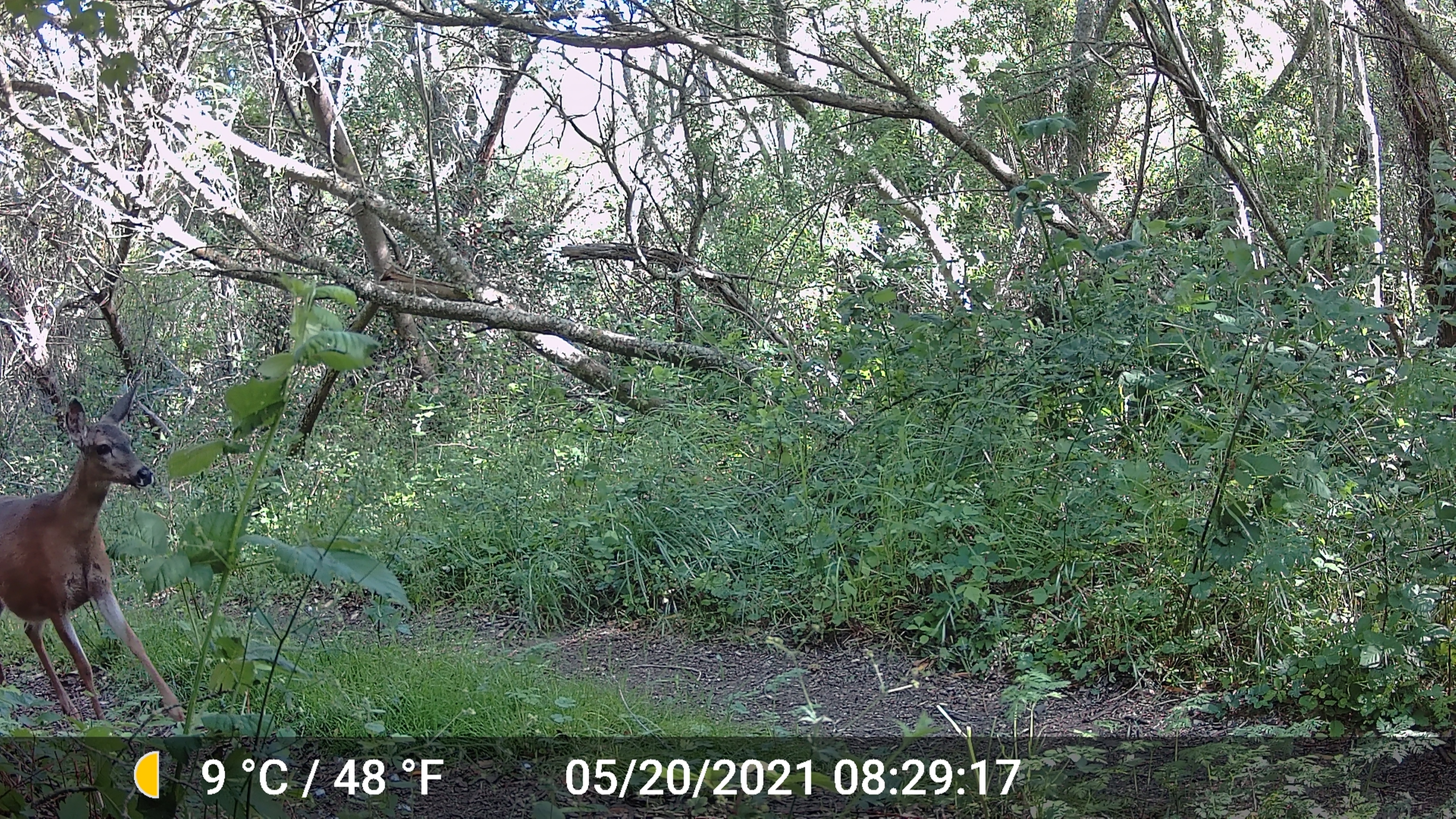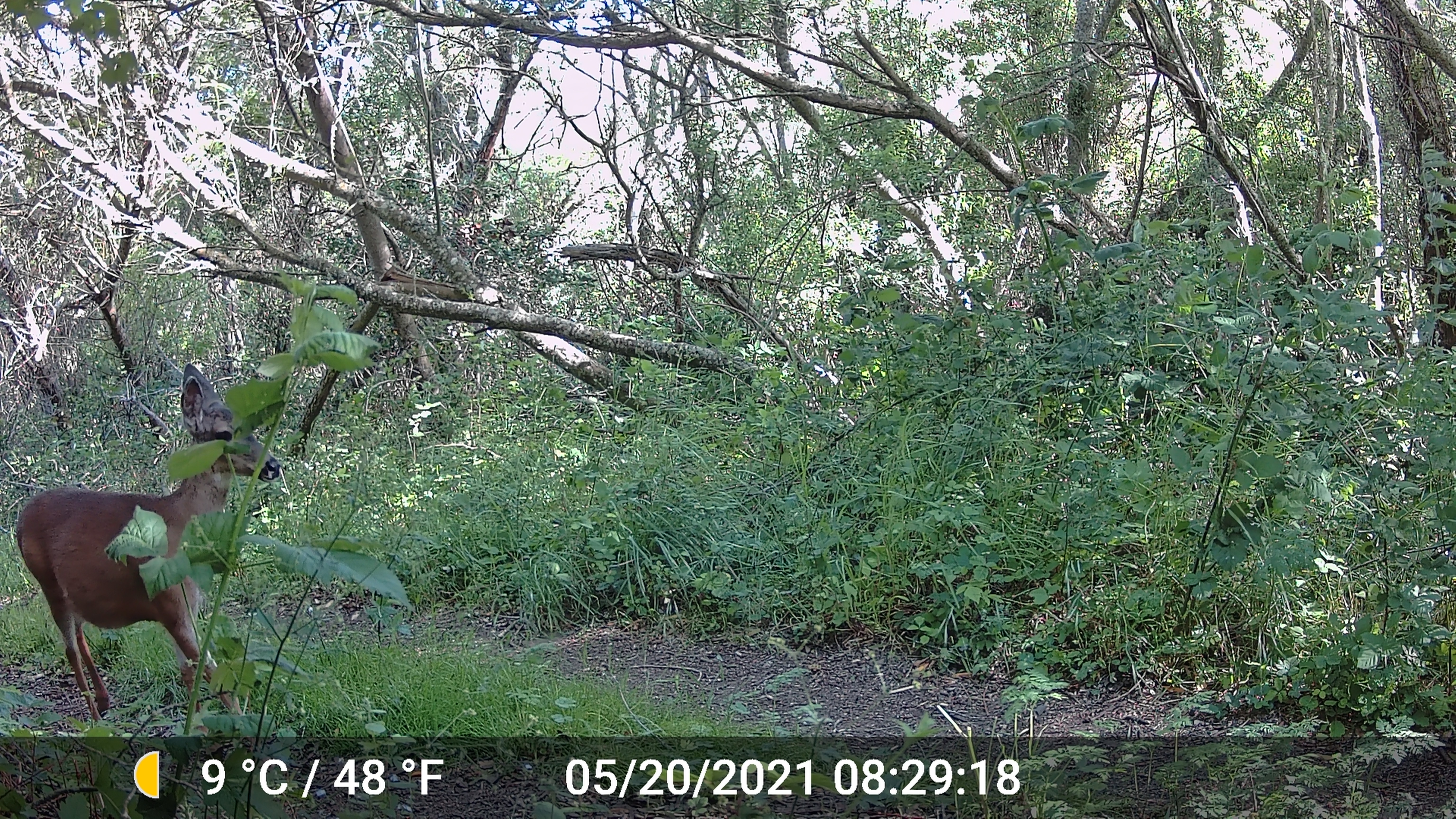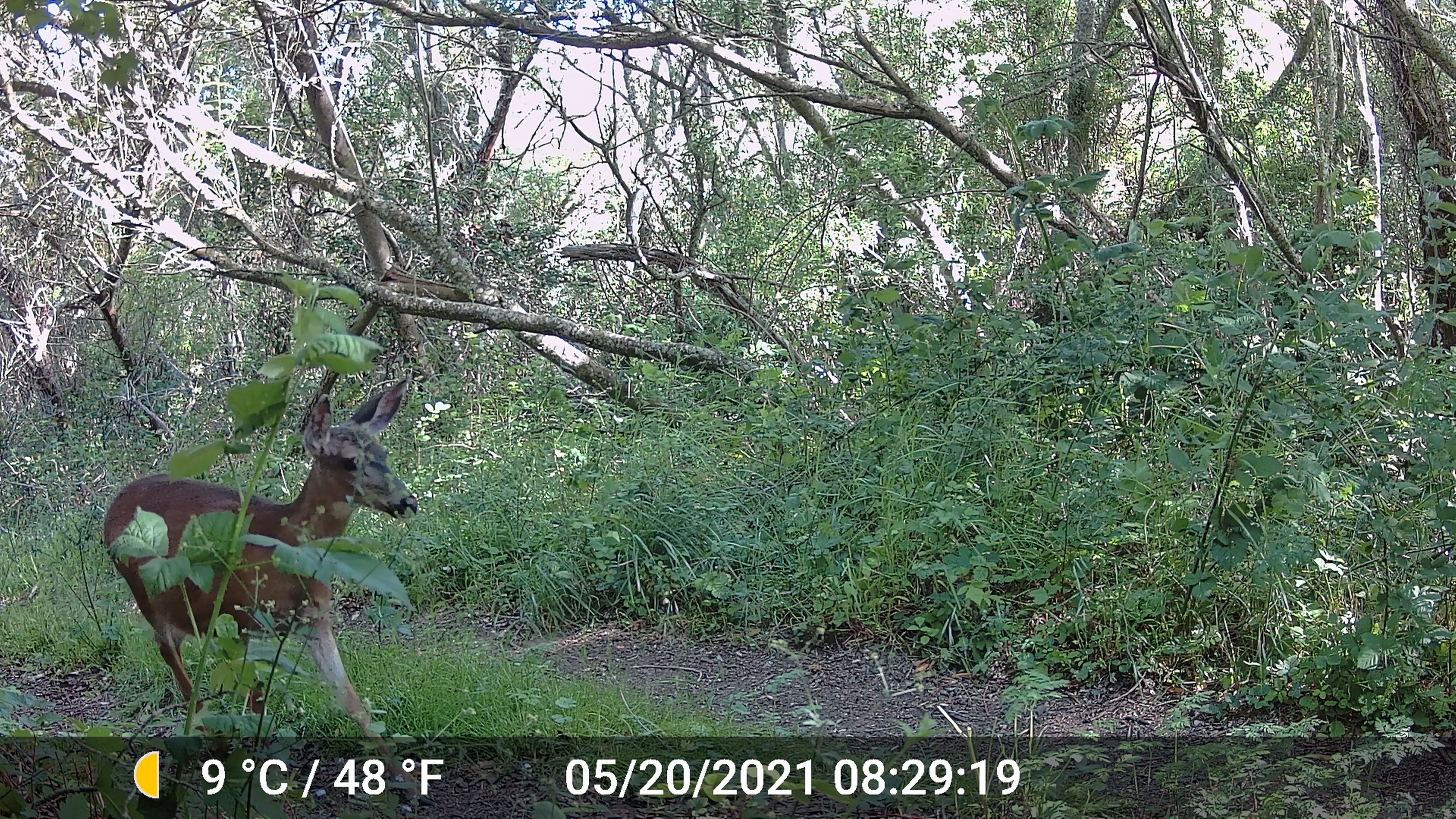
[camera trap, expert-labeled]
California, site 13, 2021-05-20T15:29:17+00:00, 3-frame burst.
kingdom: Animalia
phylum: Chordata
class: Mammalia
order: Artiodactyla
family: Cervidae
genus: Odocoileus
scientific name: Odocoileus hemionus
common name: mule deer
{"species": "mule deer (Odocoileus hemionus)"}